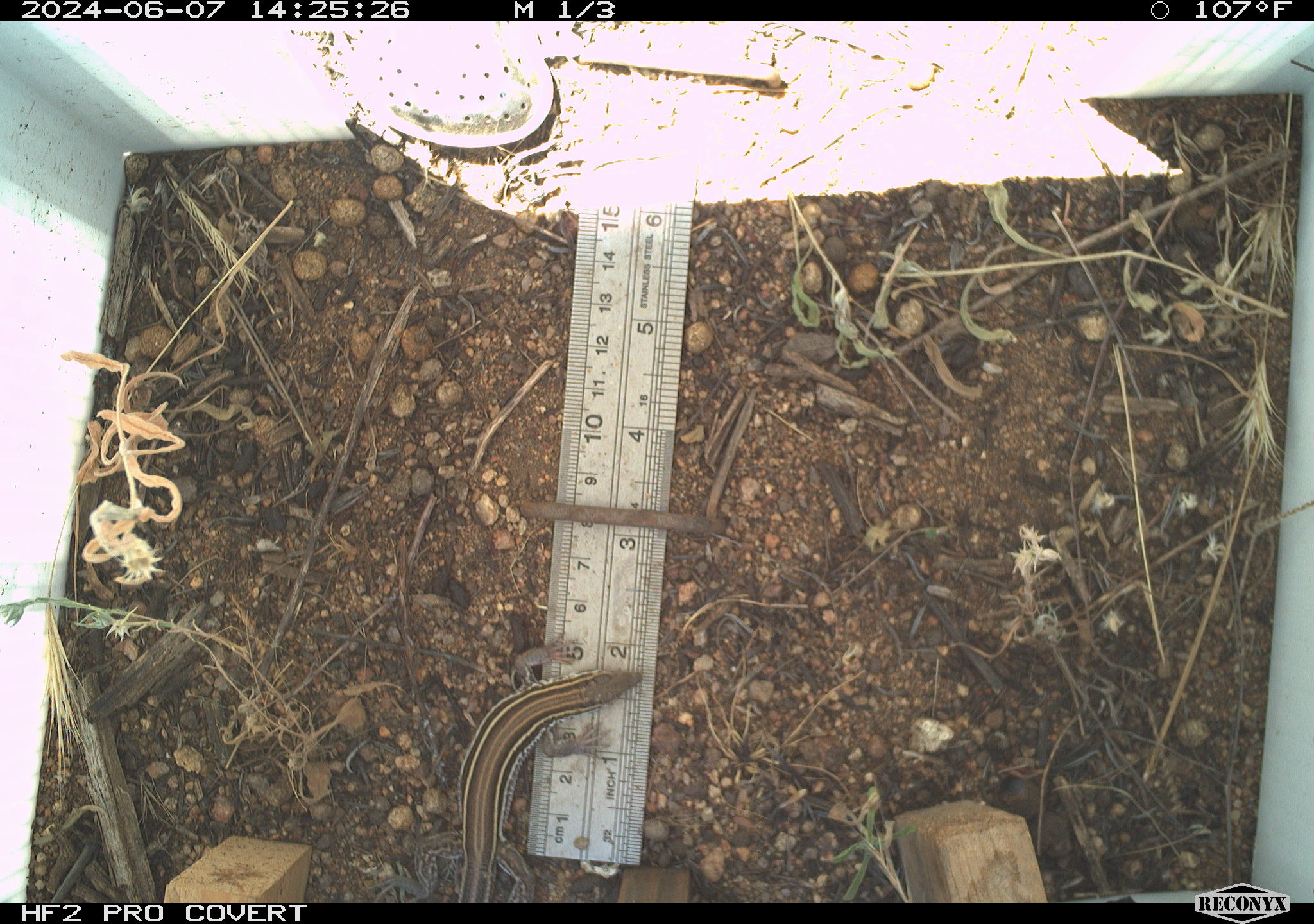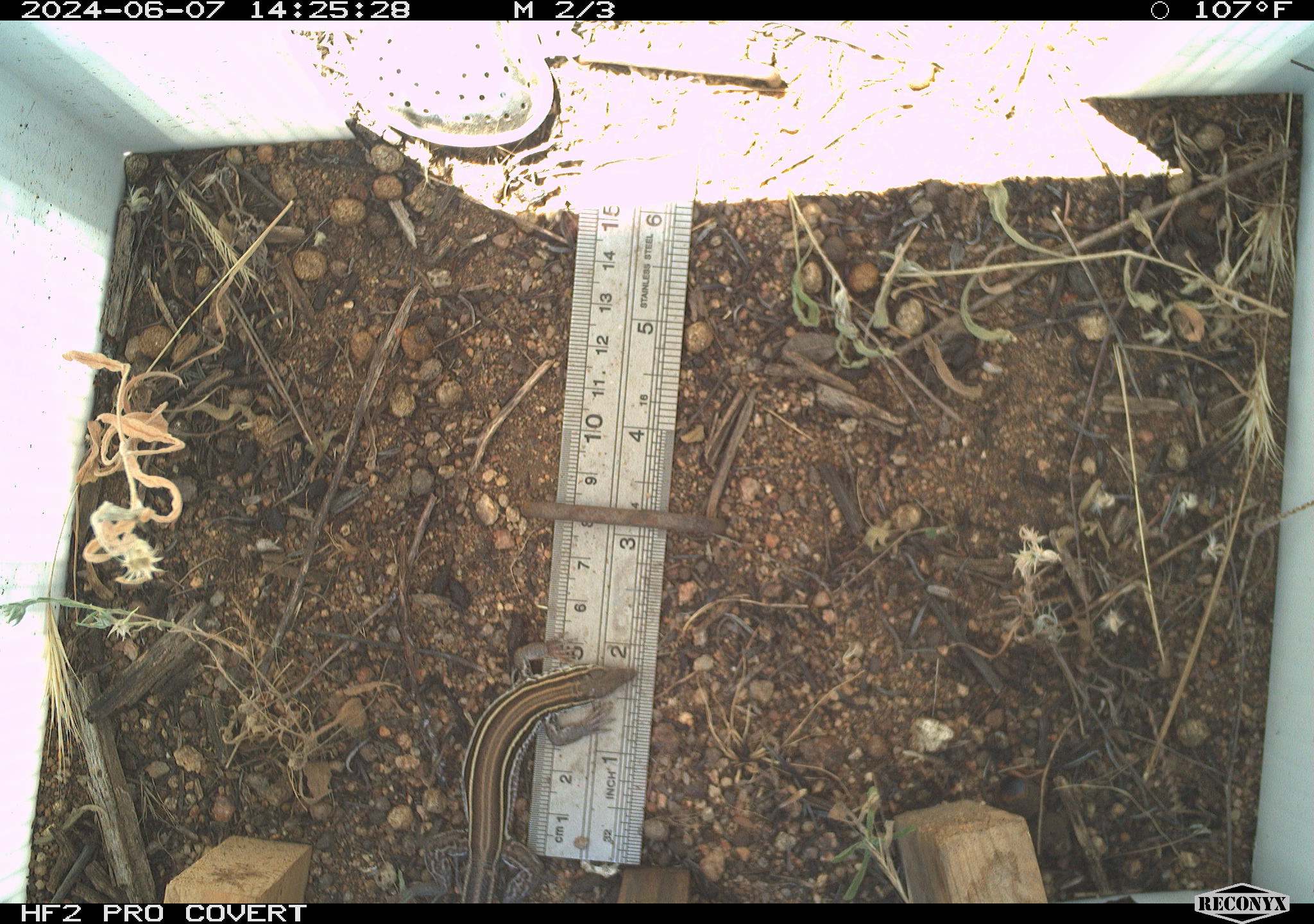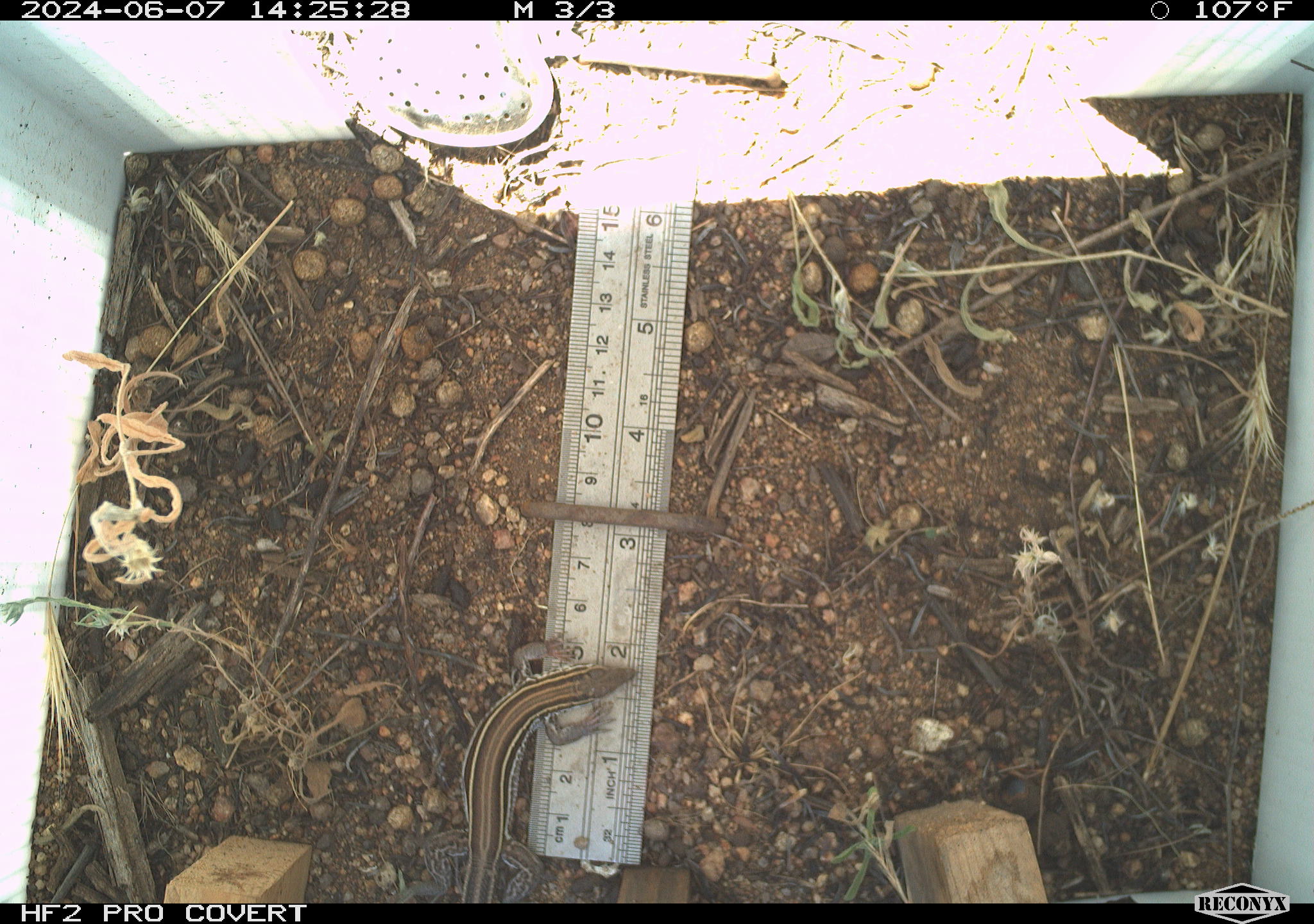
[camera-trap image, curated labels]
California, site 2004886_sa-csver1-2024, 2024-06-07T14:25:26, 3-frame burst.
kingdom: Animalia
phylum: Chordata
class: Reptilia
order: Squamata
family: Scincidae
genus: Plestiodon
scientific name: Plestiodon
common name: blue-tailed skinks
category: plestiodon species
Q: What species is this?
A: Plestiodon species (blue-tailed skinks) (Plestiodon).